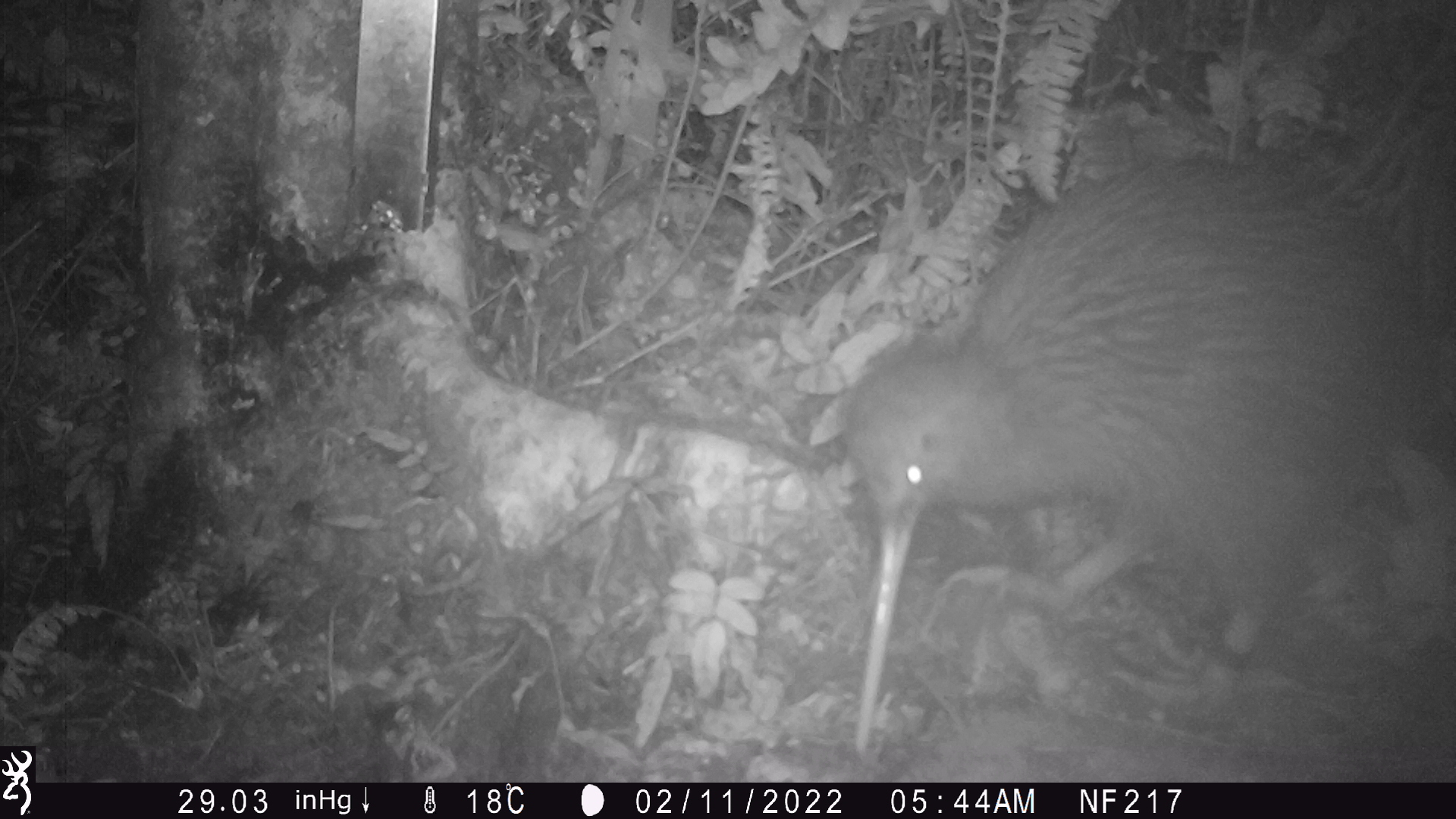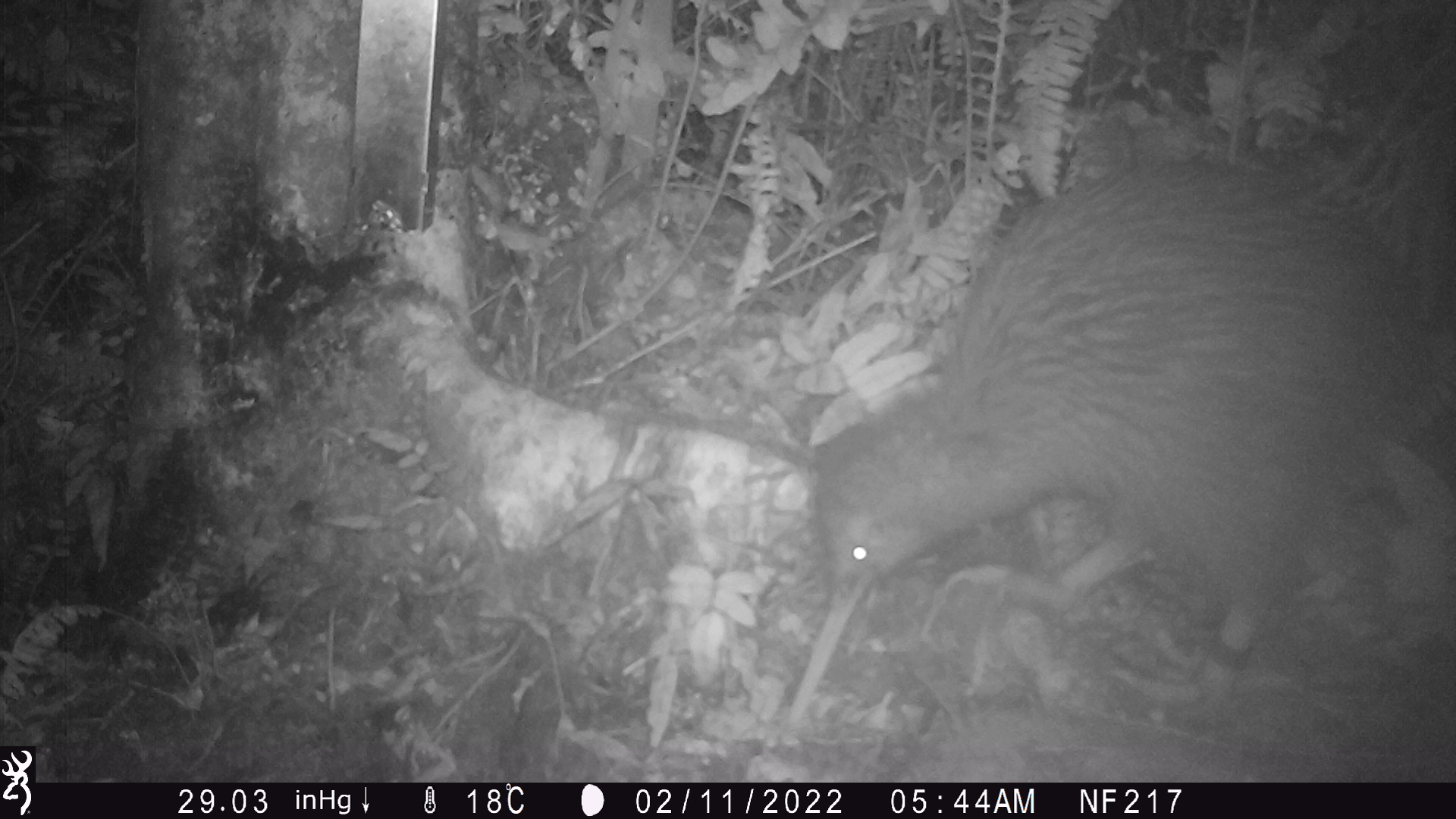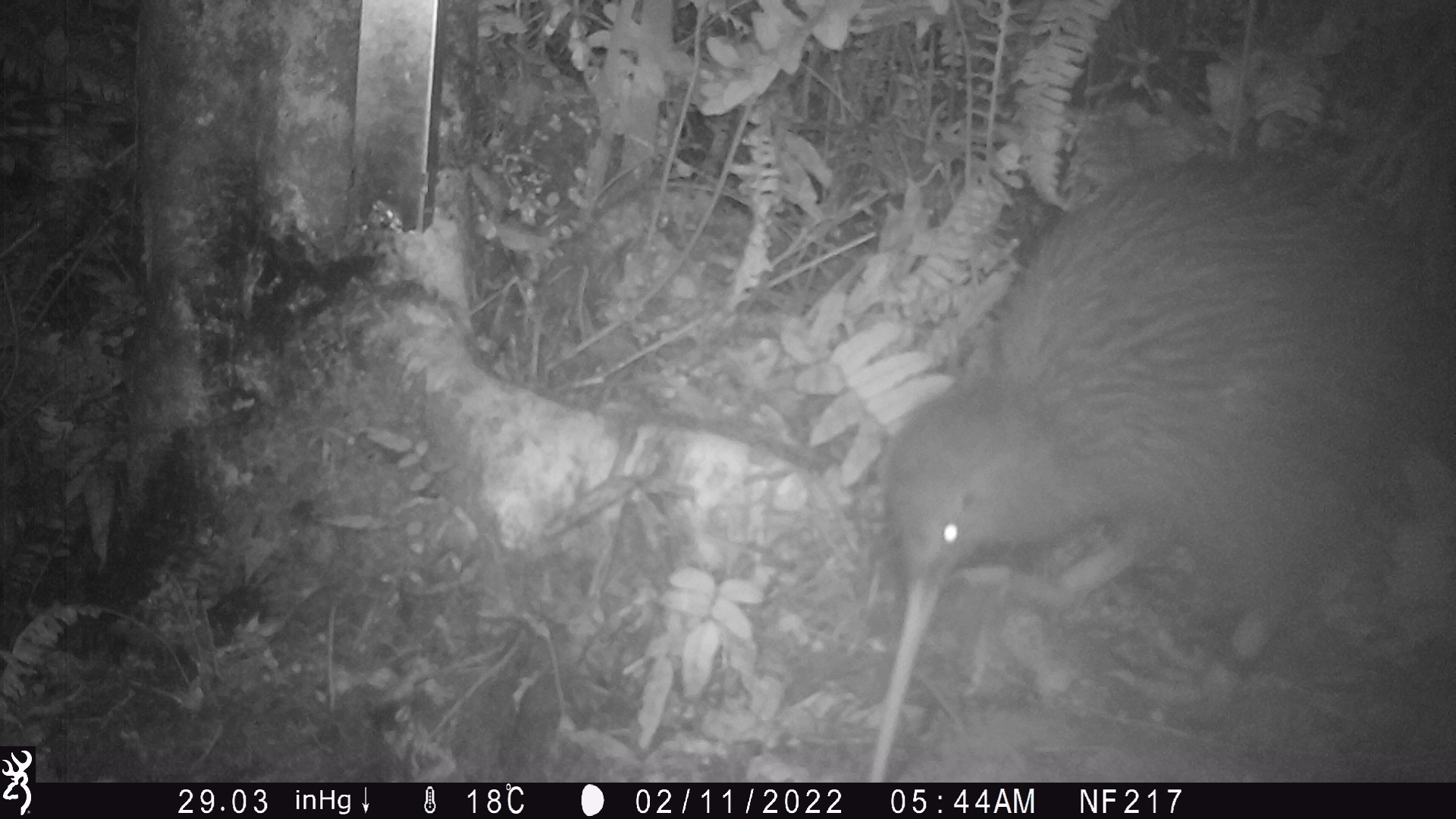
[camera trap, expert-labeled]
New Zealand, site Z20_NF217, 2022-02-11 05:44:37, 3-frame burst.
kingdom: Animalia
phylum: Chordata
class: Aves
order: Apterygiformes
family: Apterygidae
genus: Apteryx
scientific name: Apteryx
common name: kiwi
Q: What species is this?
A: Kiwi (Apteryx).